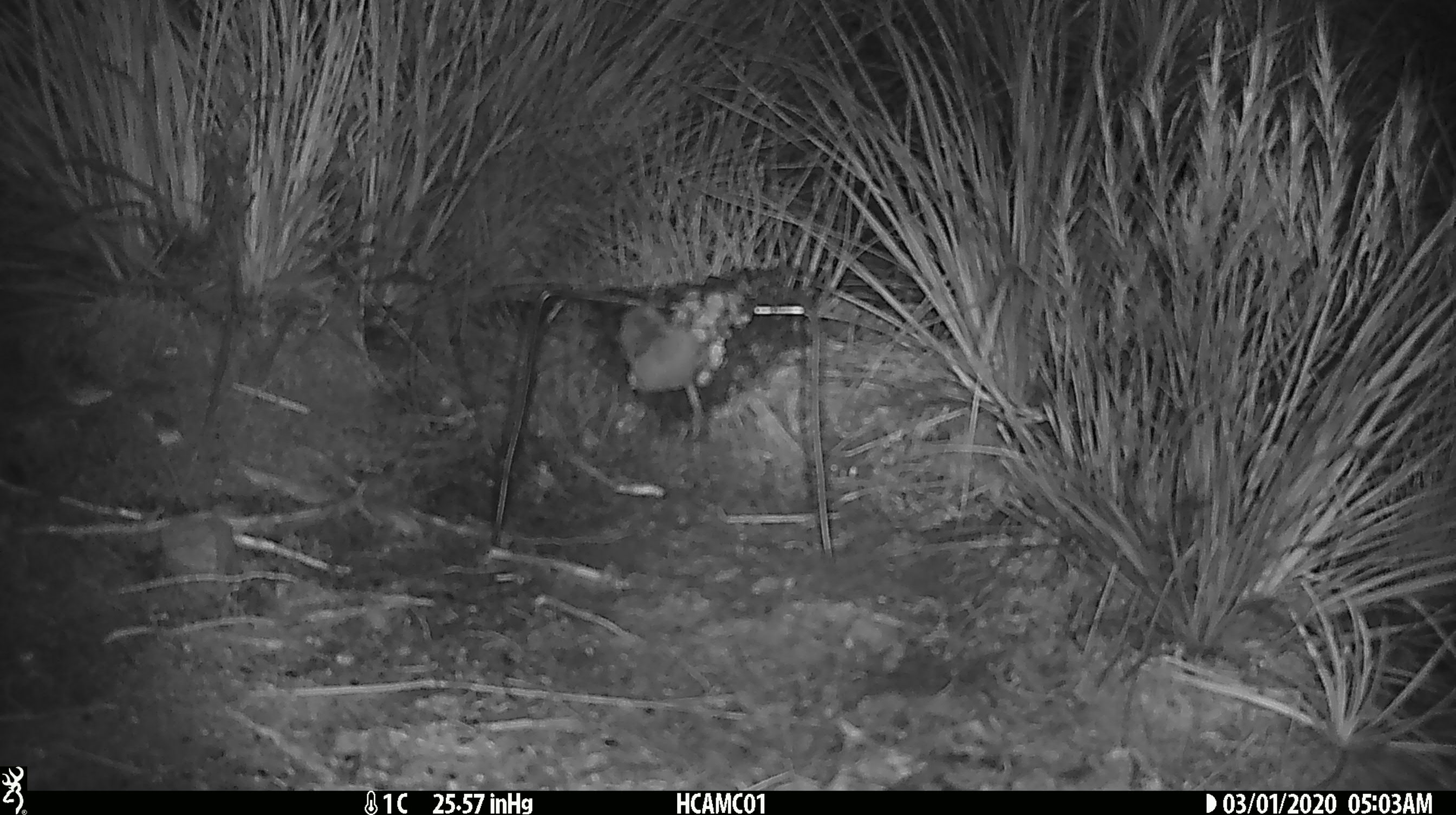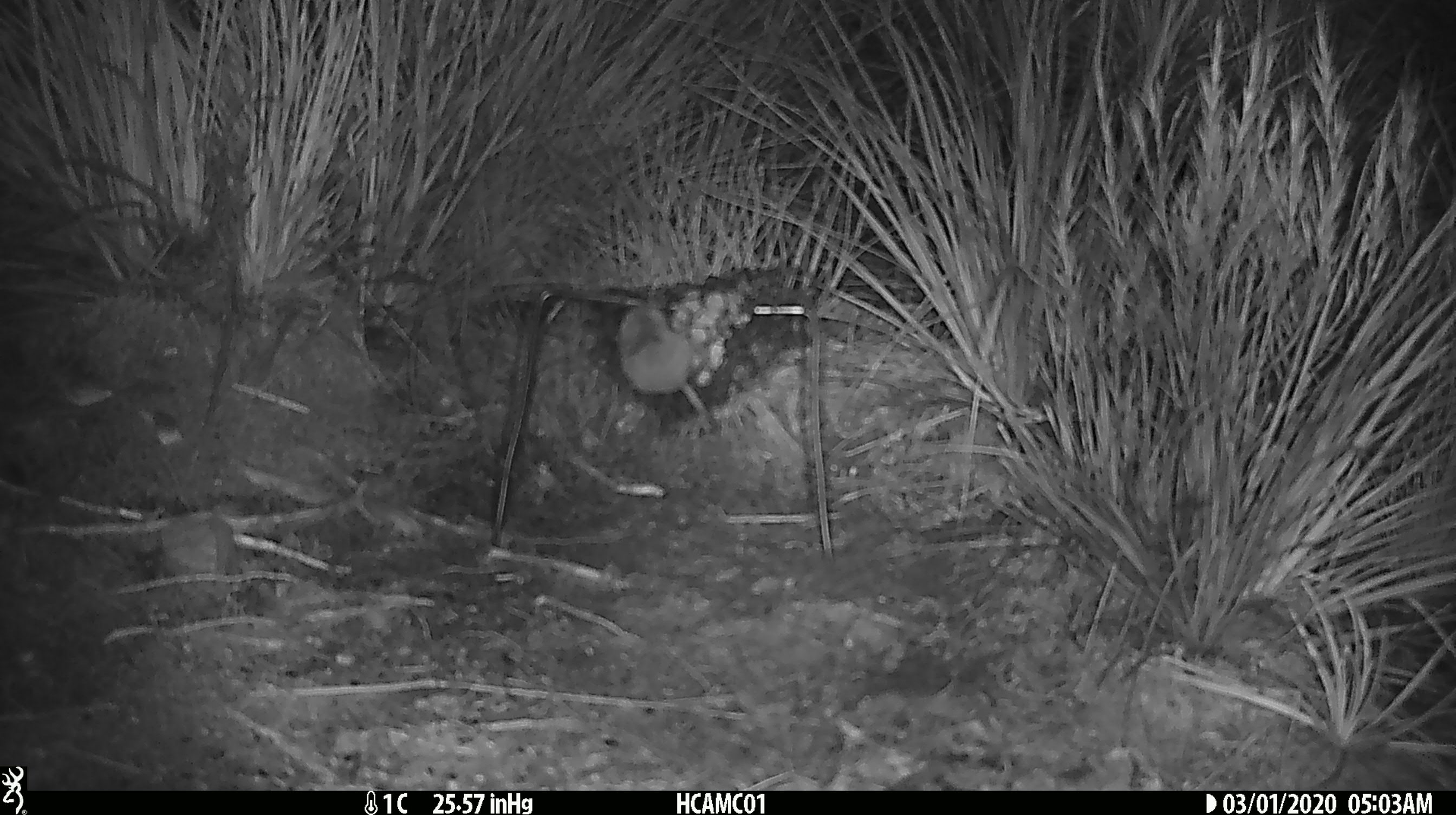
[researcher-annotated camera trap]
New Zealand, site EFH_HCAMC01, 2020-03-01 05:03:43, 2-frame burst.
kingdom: Animalia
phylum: Chordata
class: Mammalia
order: Rodentia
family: Muridae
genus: Mus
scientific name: Mus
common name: mouse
Mouse (Mus).